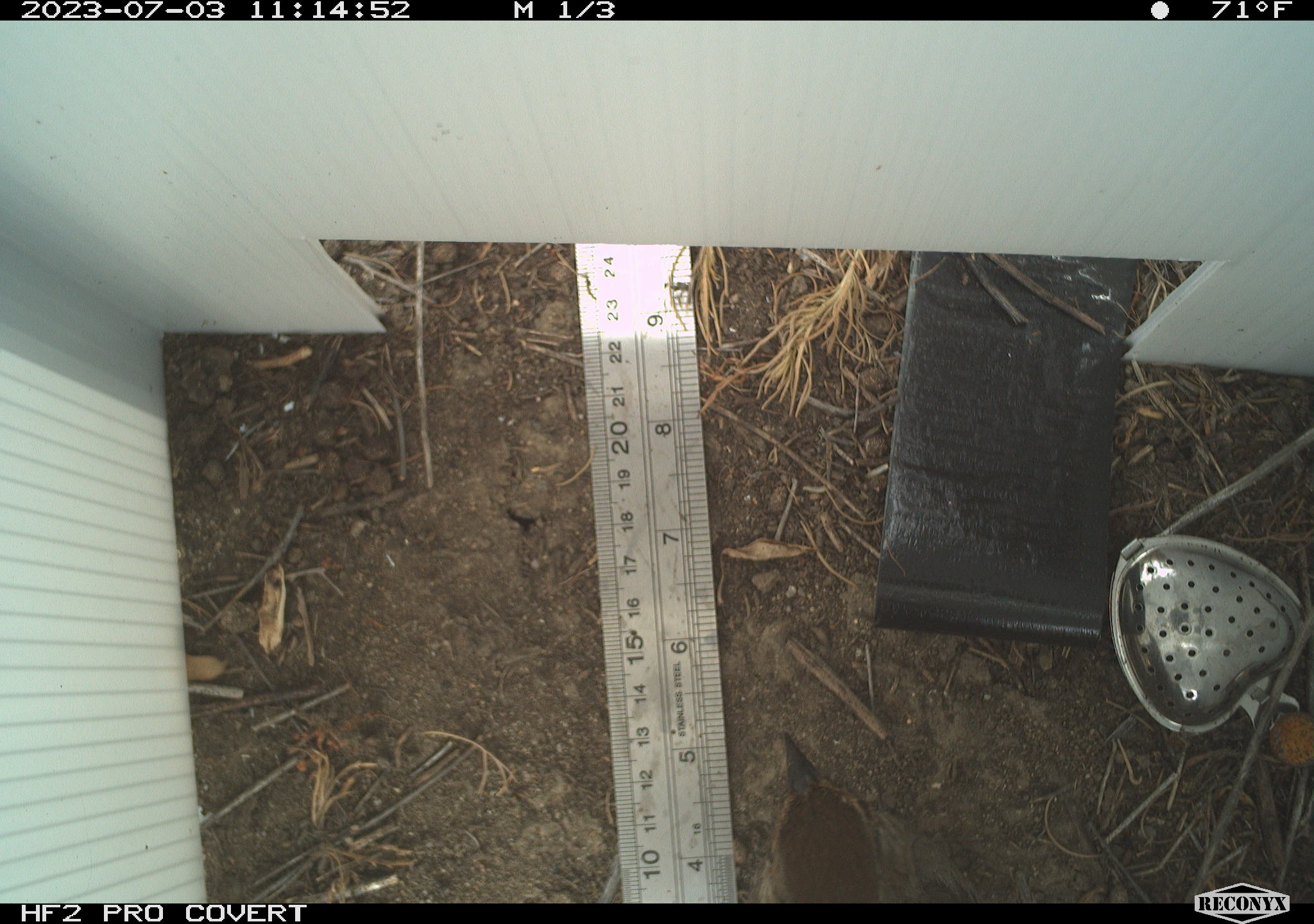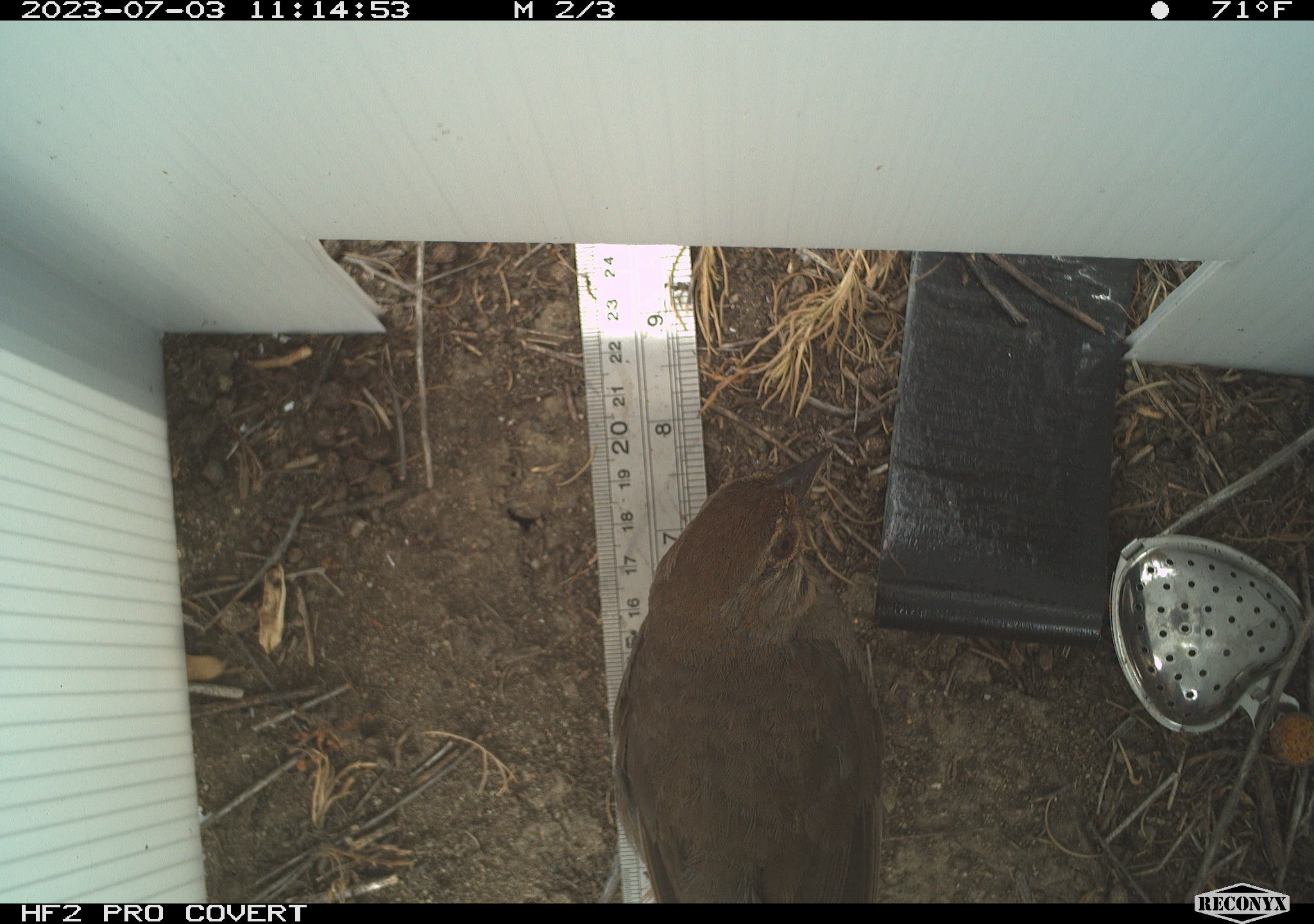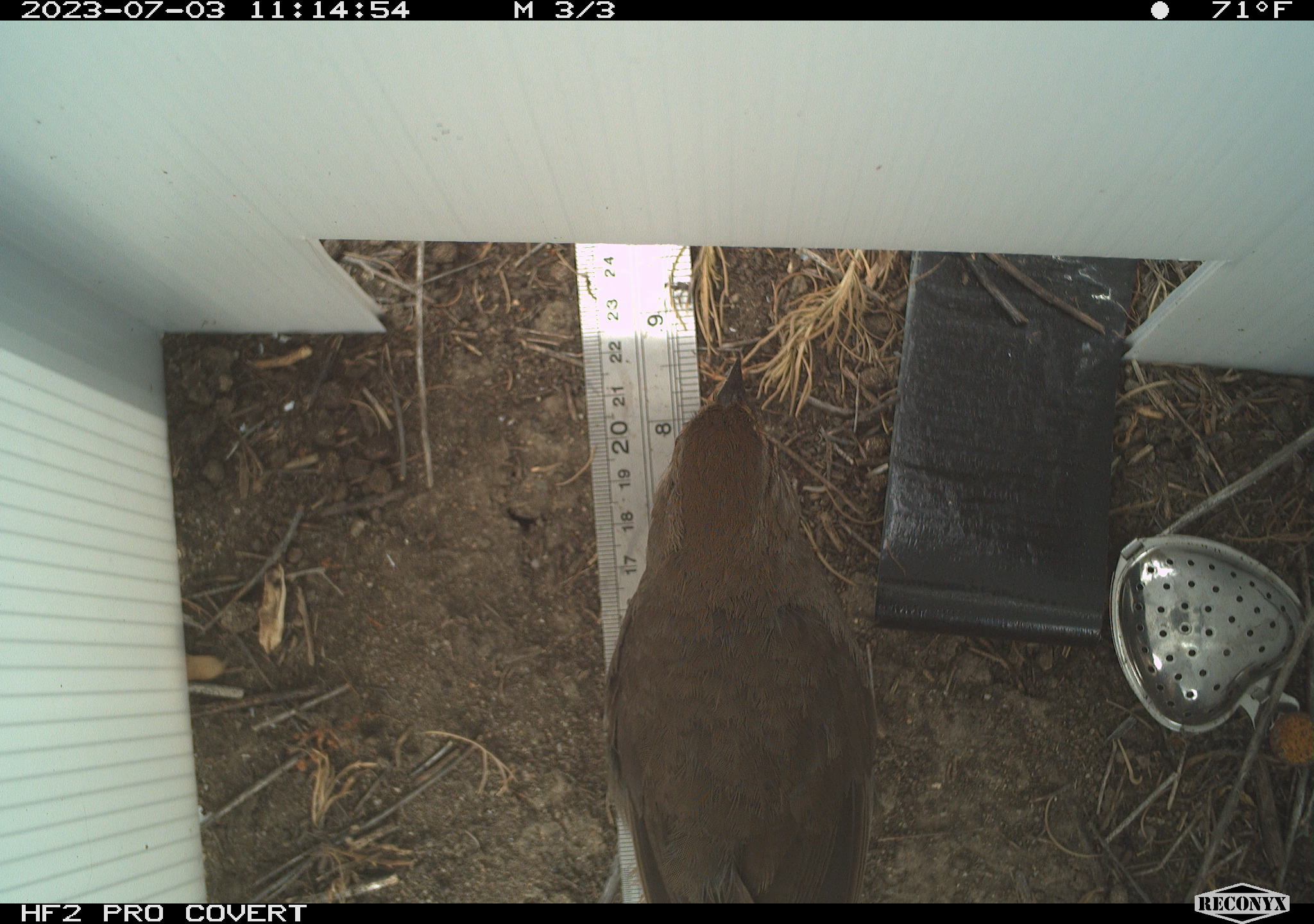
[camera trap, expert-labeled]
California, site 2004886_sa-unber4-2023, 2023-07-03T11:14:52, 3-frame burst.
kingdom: Animalia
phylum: Chordata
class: Aves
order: Passeriformes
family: Troglodytidae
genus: Troglodytes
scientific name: Troglodytes aedon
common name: house wren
House wren (Troglodytes aedon).